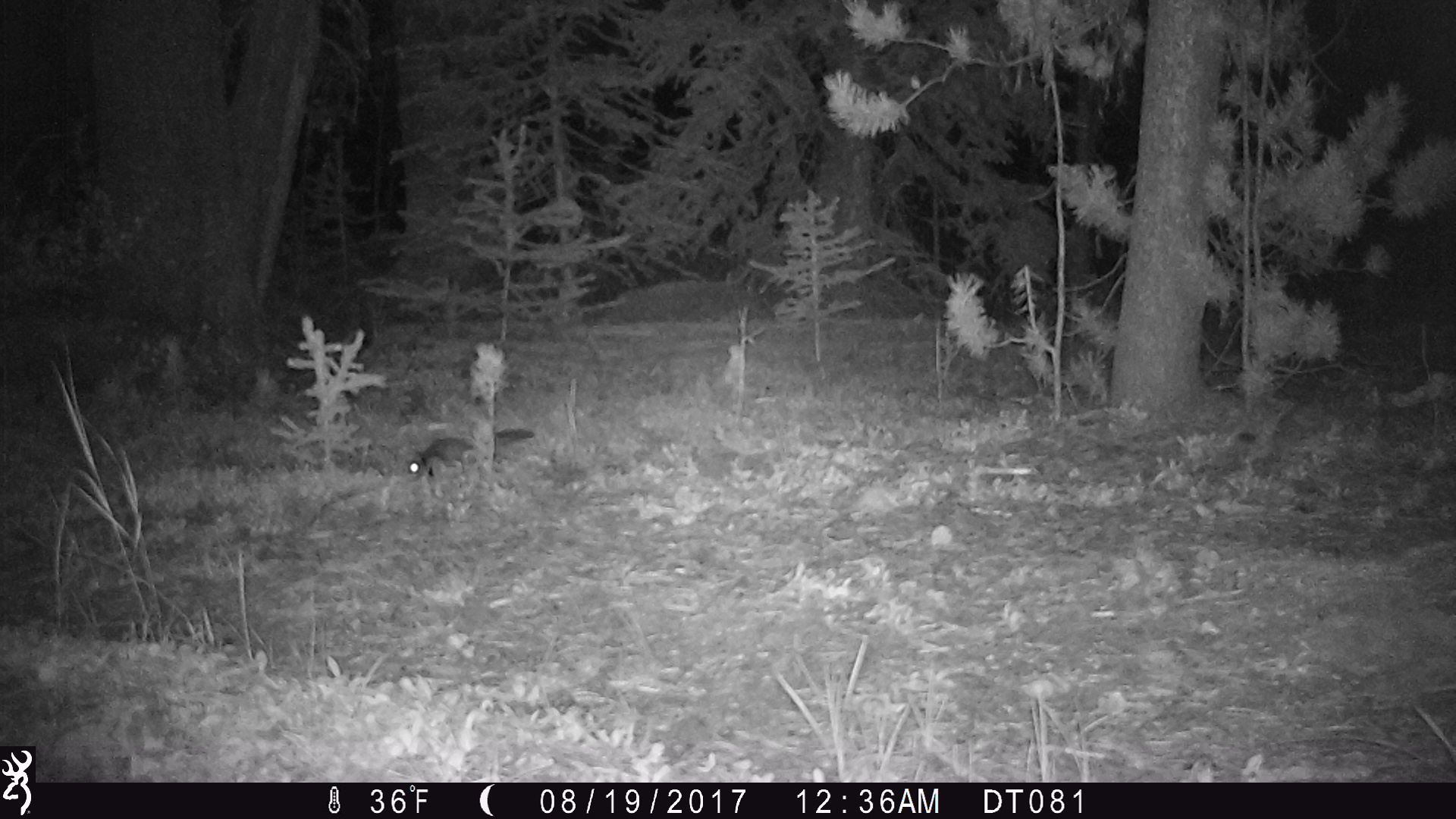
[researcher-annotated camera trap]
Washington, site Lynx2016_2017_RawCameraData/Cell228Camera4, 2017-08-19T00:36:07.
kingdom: Animalia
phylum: Chordata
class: Mammalia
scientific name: Mammalia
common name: small mammal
Small mammal (Mammalia). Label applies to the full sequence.